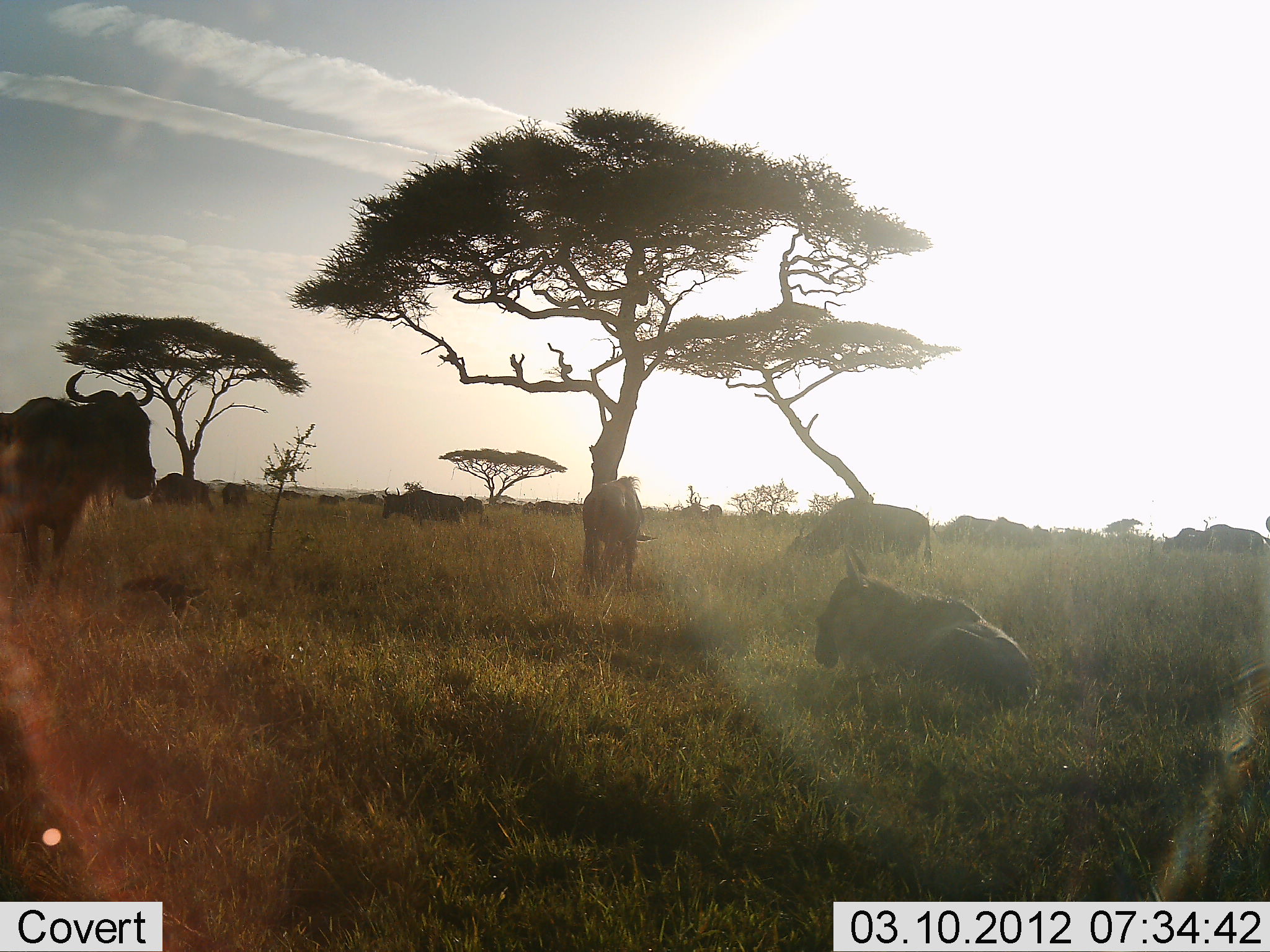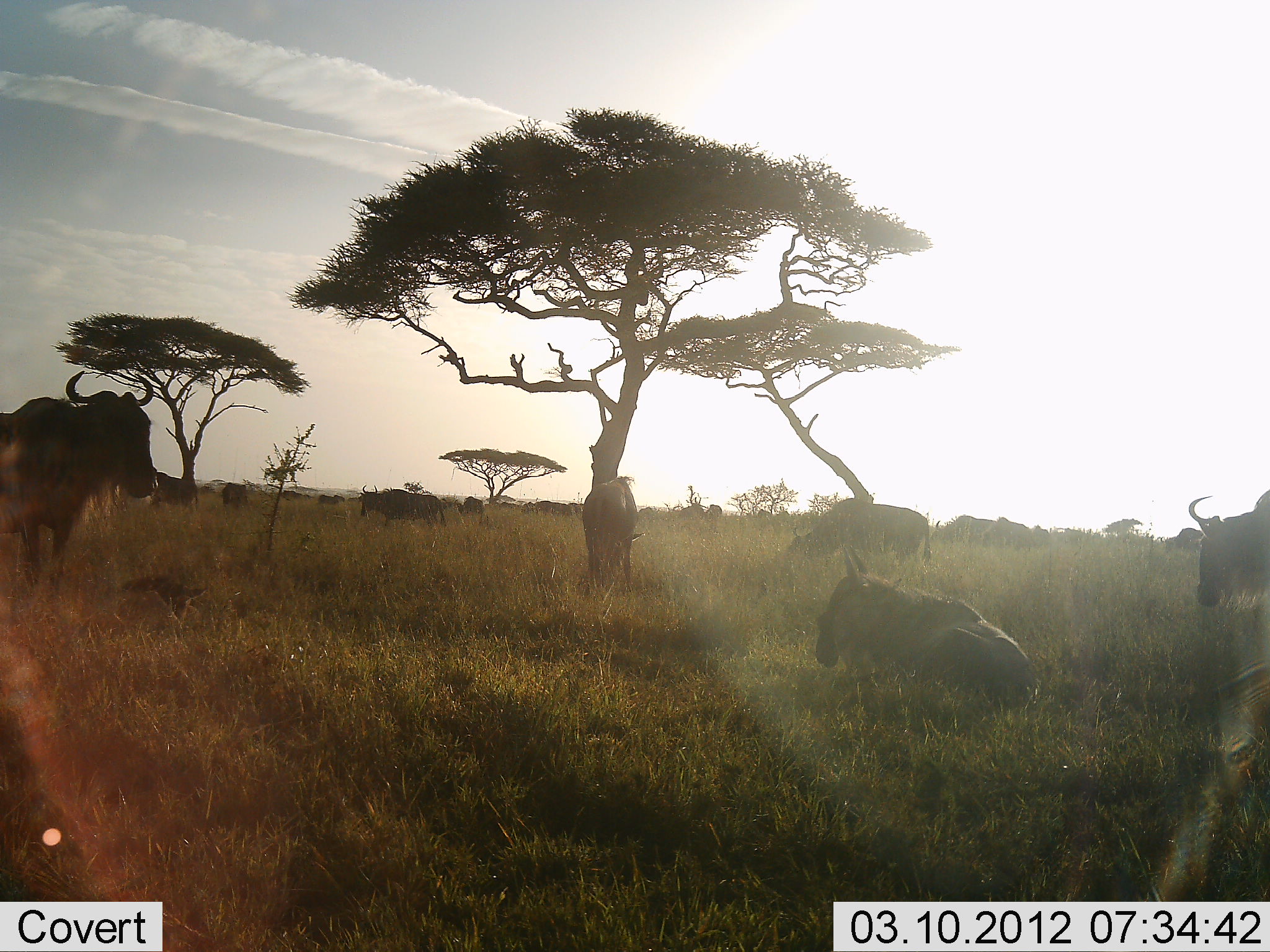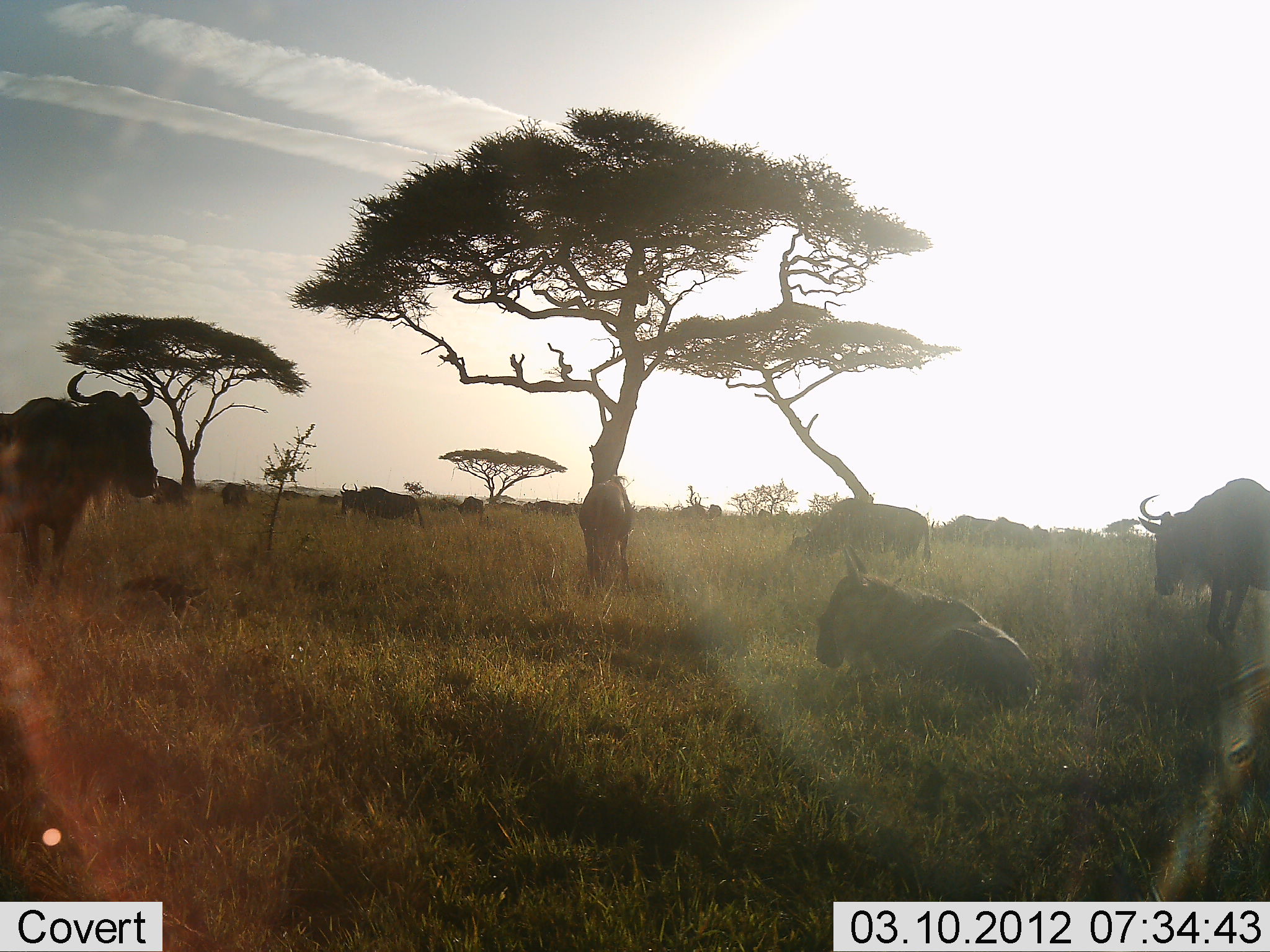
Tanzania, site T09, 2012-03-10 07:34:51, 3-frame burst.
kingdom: Animalia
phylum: Chordata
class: Mammalia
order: Artiodactyla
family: Bovidae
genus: Connochaetes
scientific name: Connochaetes taurinus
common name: blue wildebeest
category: wildebeest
Wildebeest (blue wildebeest) (Connochaetes taurinus), count 11-50. Behavior (volunteer vote fractions): standing 73%, resting 77%, moving 55%, interacting 9%. Young present (vote fraction): 14%. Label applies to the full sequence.